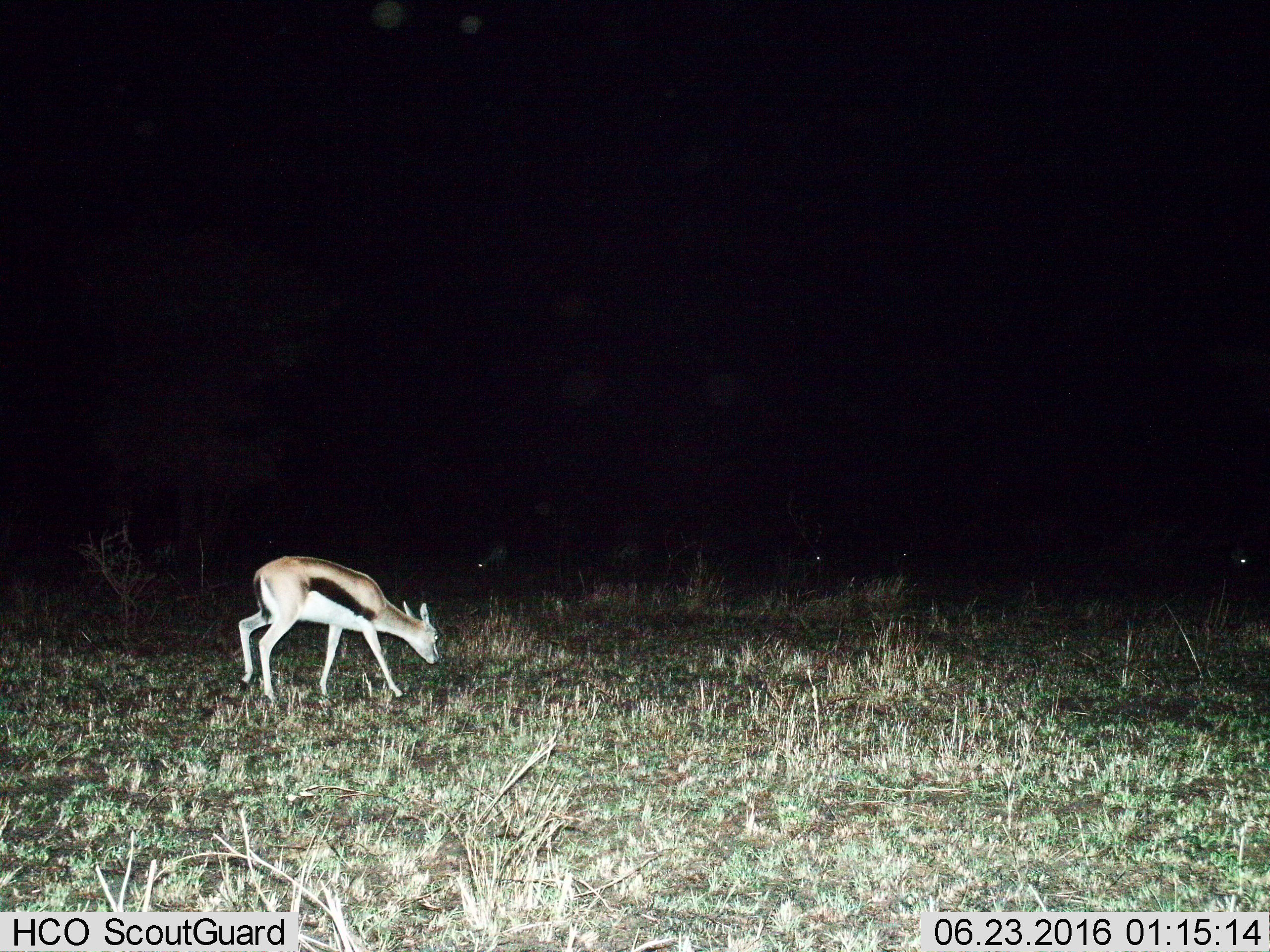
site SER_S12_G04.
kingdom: Animalia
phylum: Chordata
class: Mammalia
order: Artiodactyla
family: Bovidae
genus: Eudorcas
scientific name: Eudorcas thomsonii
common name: thomson's gazelle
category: gazellethomsons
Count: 5.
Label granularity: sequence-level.